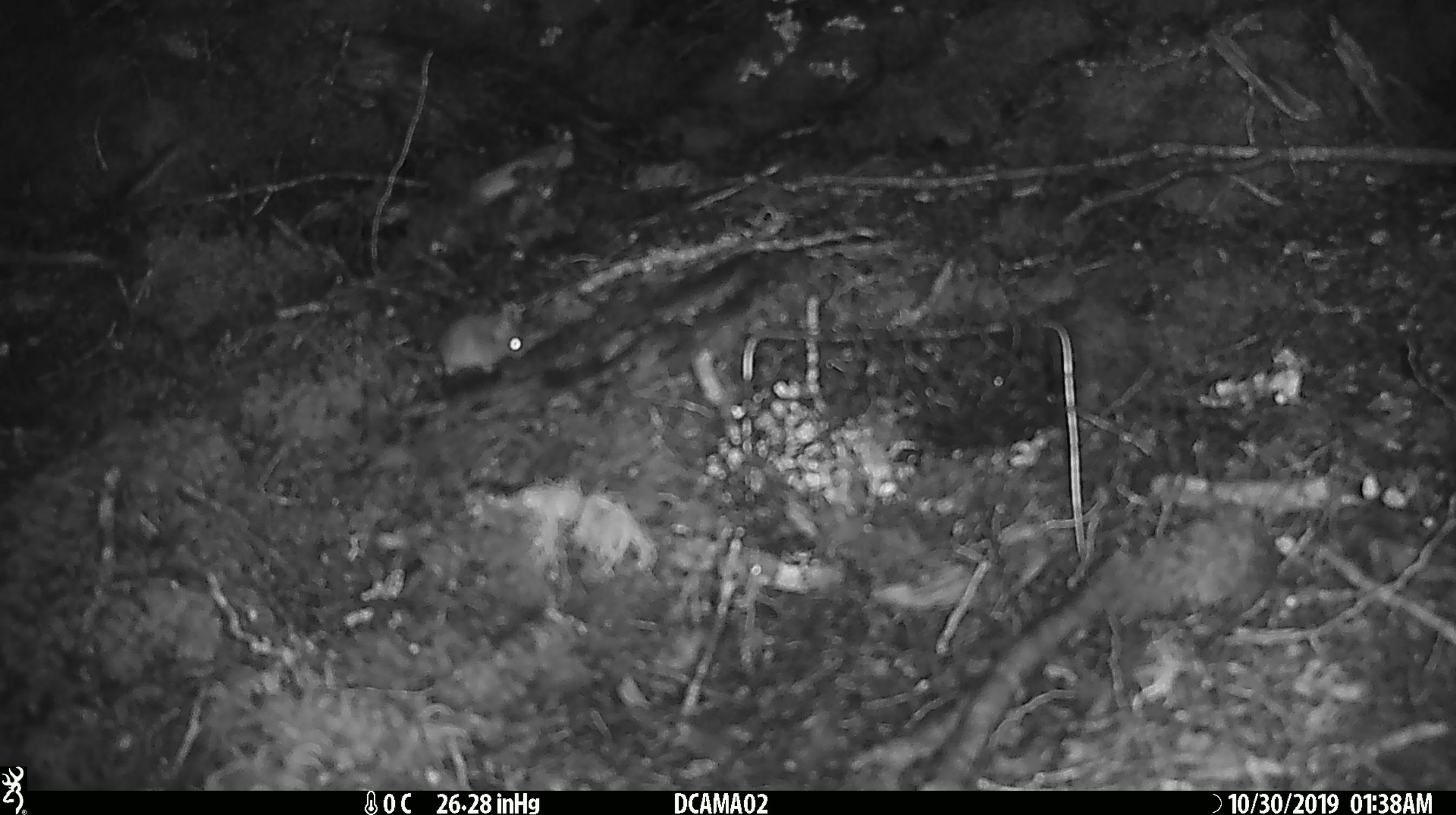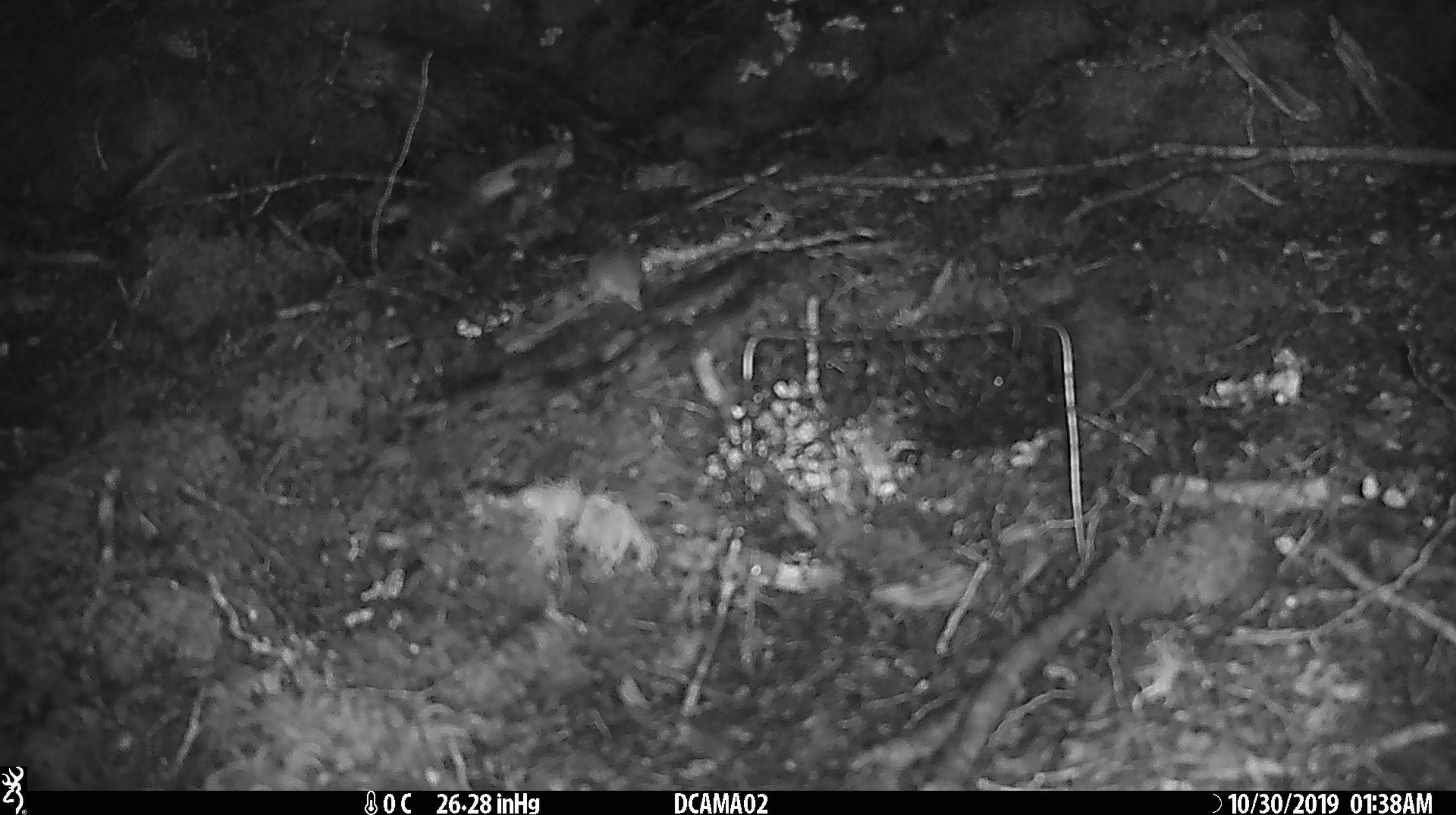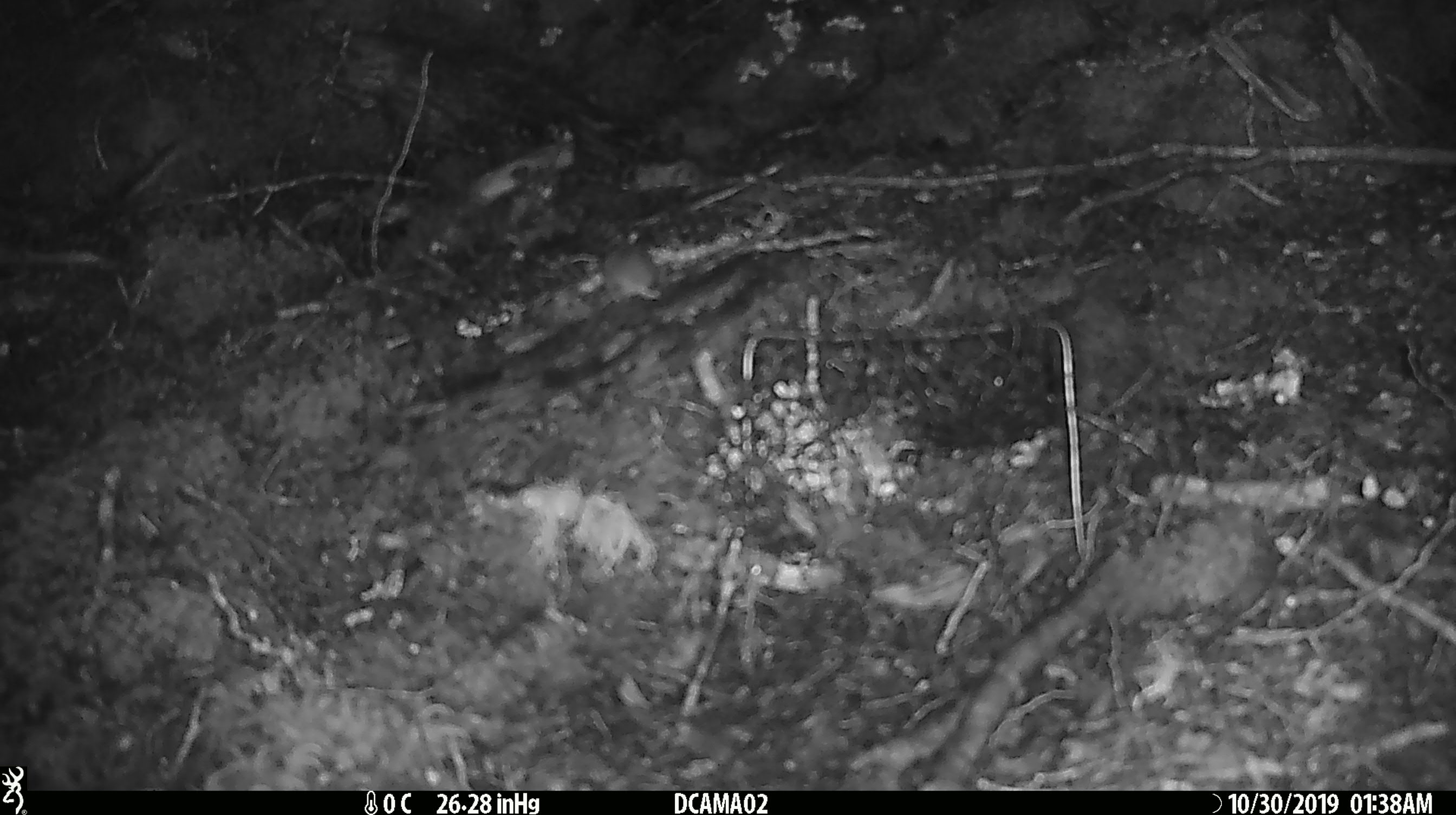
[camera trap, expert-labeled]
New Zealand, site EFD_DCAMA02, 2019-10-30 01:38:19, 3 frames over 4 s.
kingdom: Animalia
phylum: Chordata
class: Mammalia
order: Rodentia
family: Muridae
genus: Mus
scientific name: Mus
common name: mouse